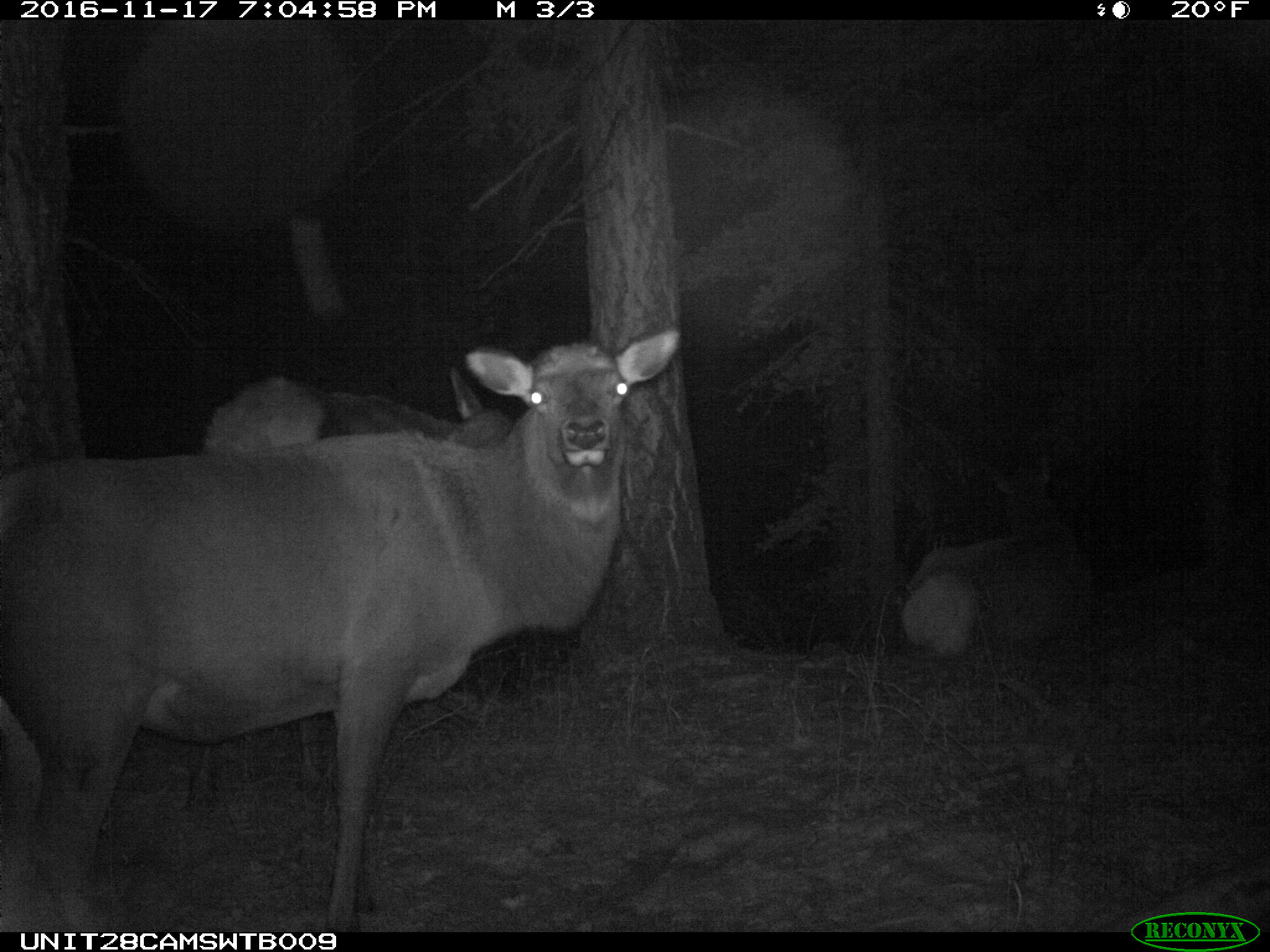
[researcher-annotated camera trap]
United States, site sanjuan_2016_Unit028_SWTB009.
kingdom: Animalia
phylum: Chordata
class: Mammalia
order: Artiodactyla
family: Cervidae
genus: Cervus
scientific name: Cervus elaphus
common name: red deer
Cervus elaphus (red deer).